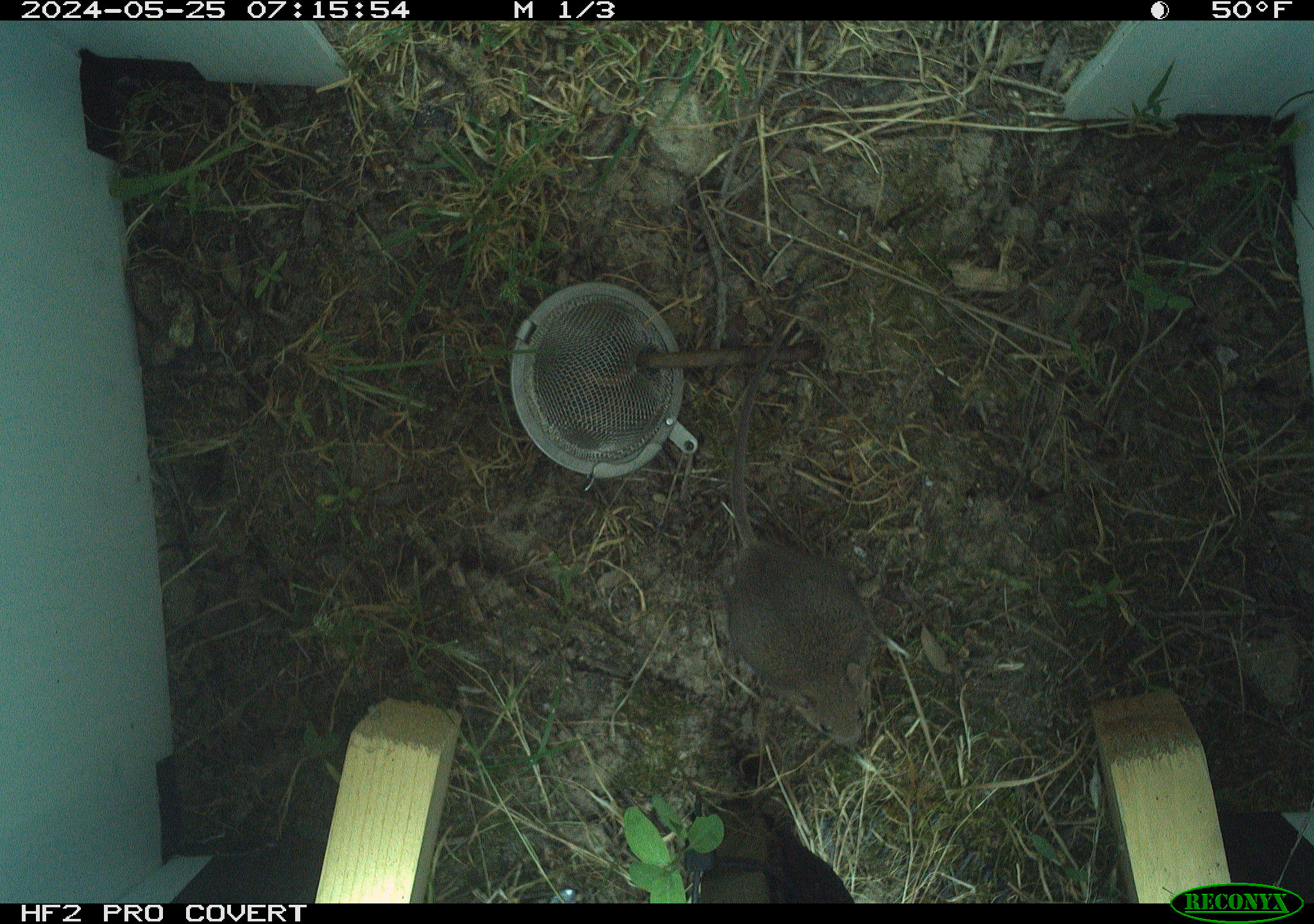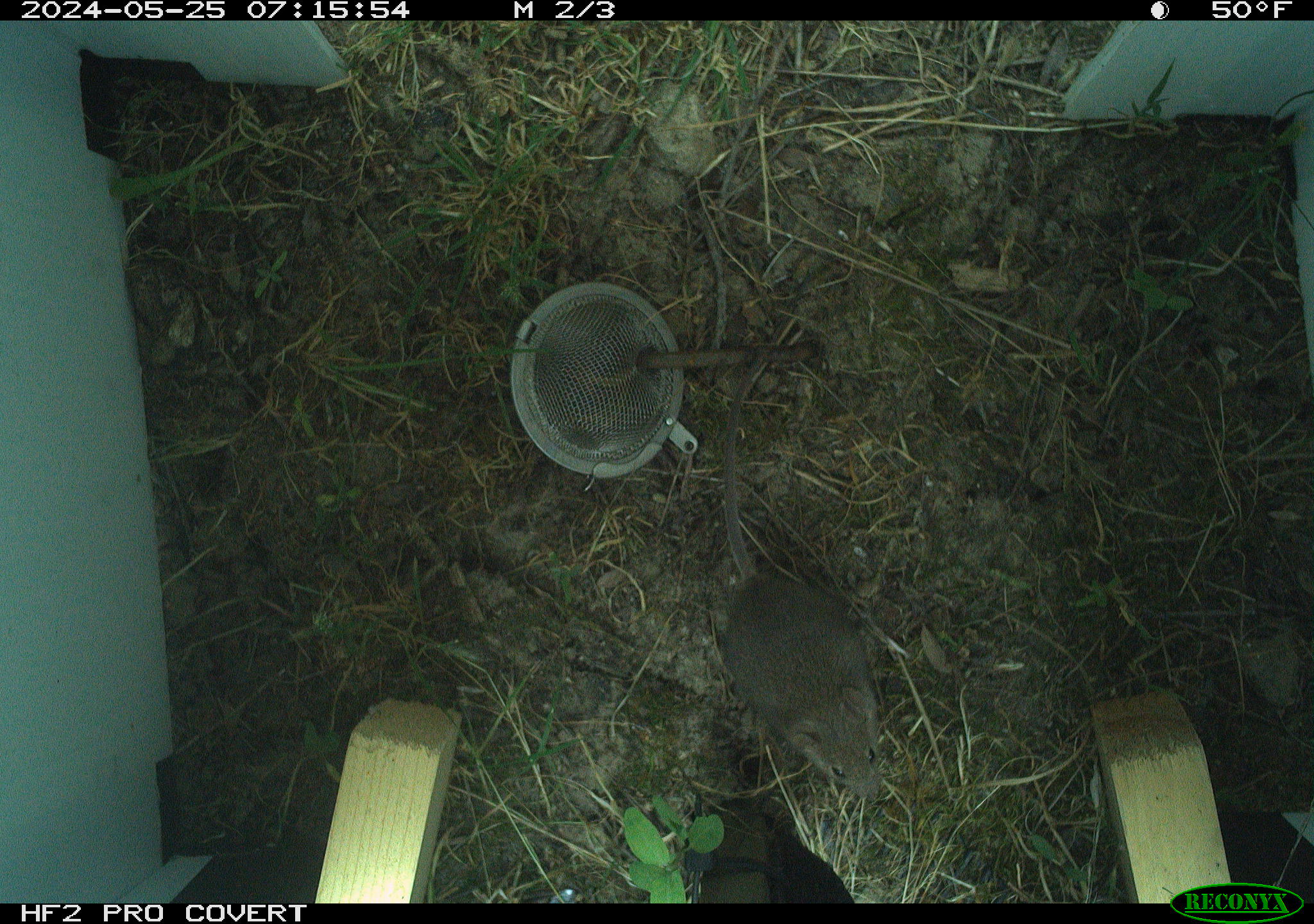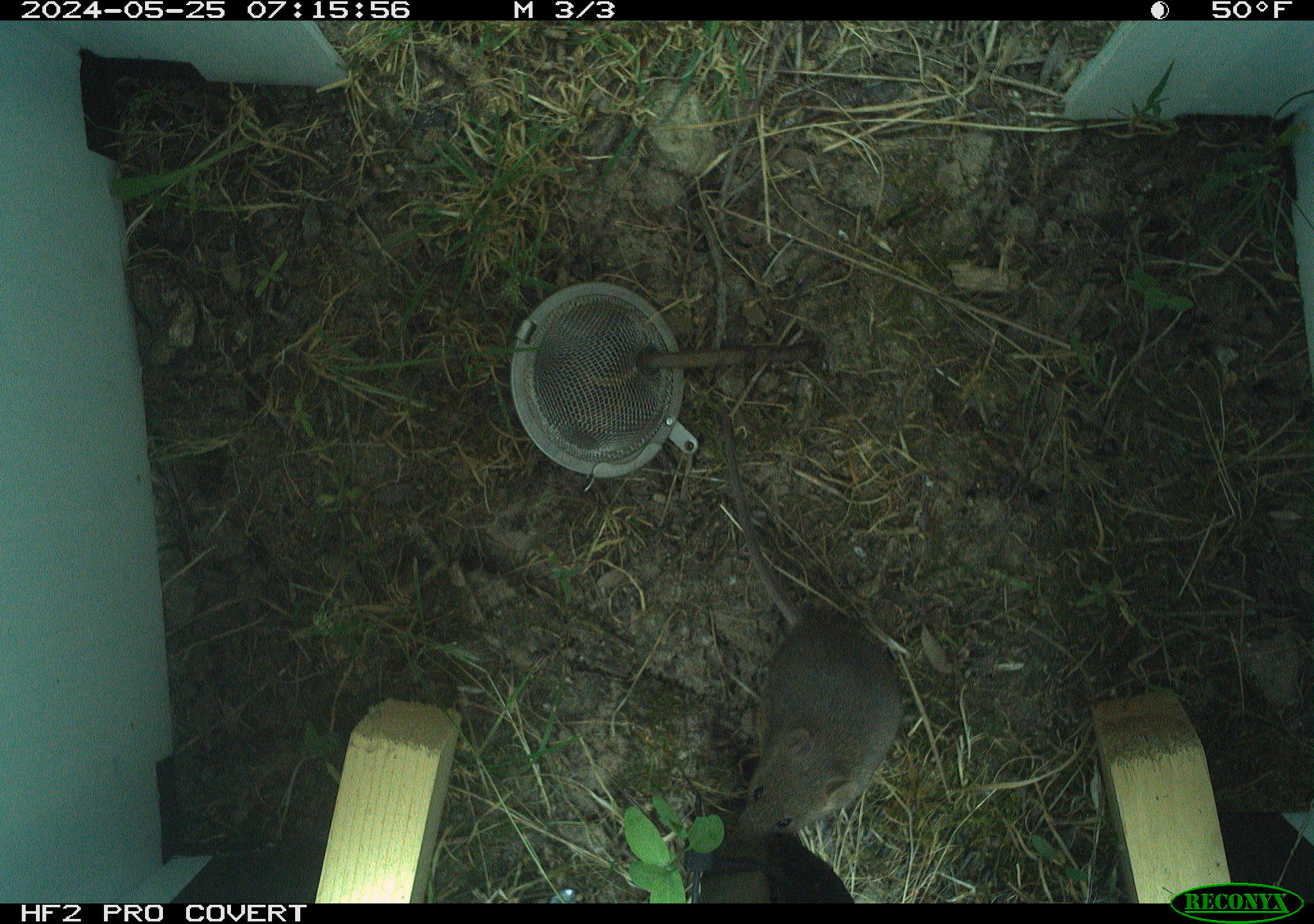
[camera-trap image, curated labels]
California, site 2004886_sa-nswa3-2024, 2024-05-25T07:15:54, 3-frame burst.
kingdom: Animalia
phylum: Chordata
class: Mammalia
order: Rodentia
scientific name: Rodentia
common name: rodent